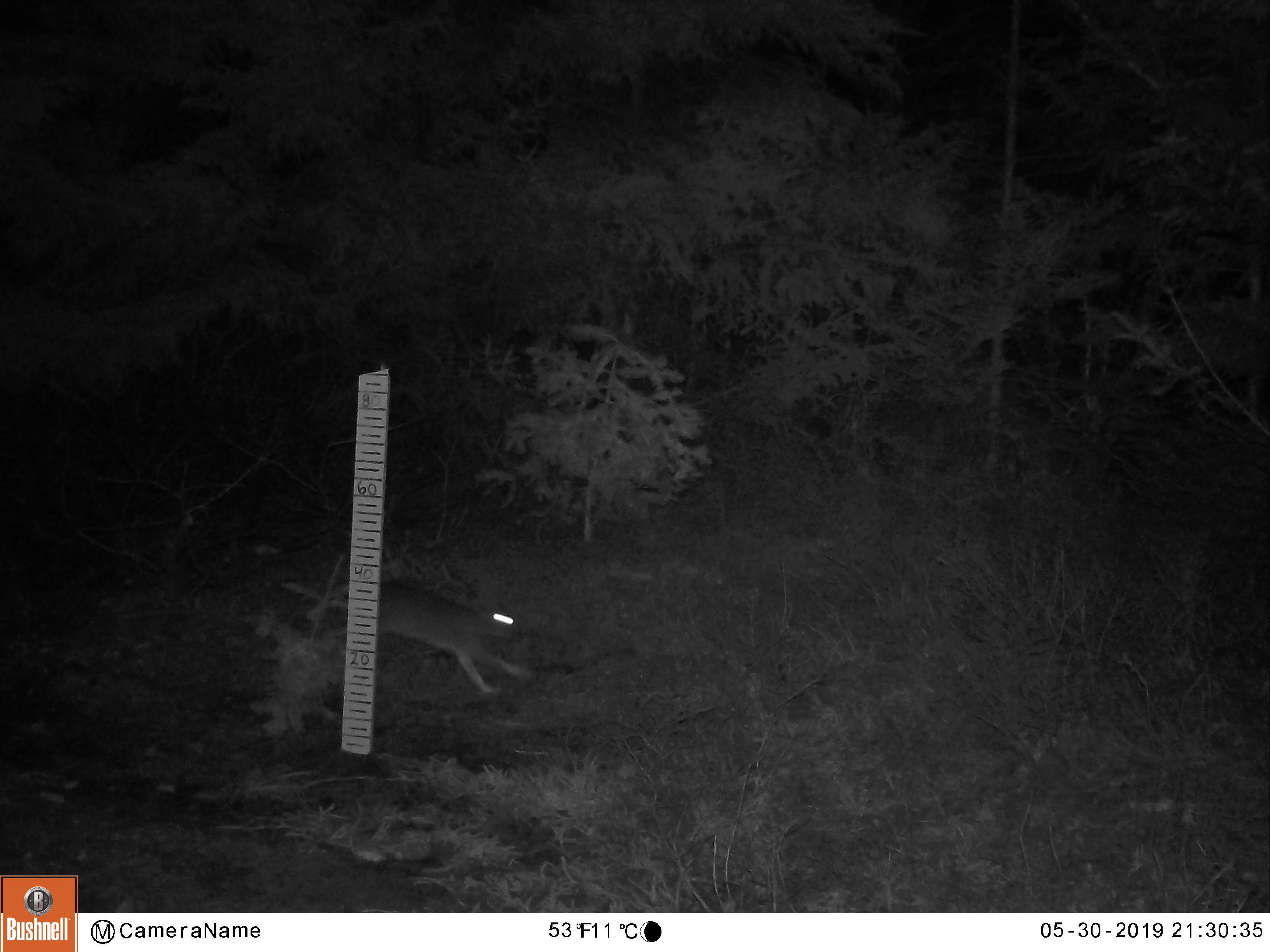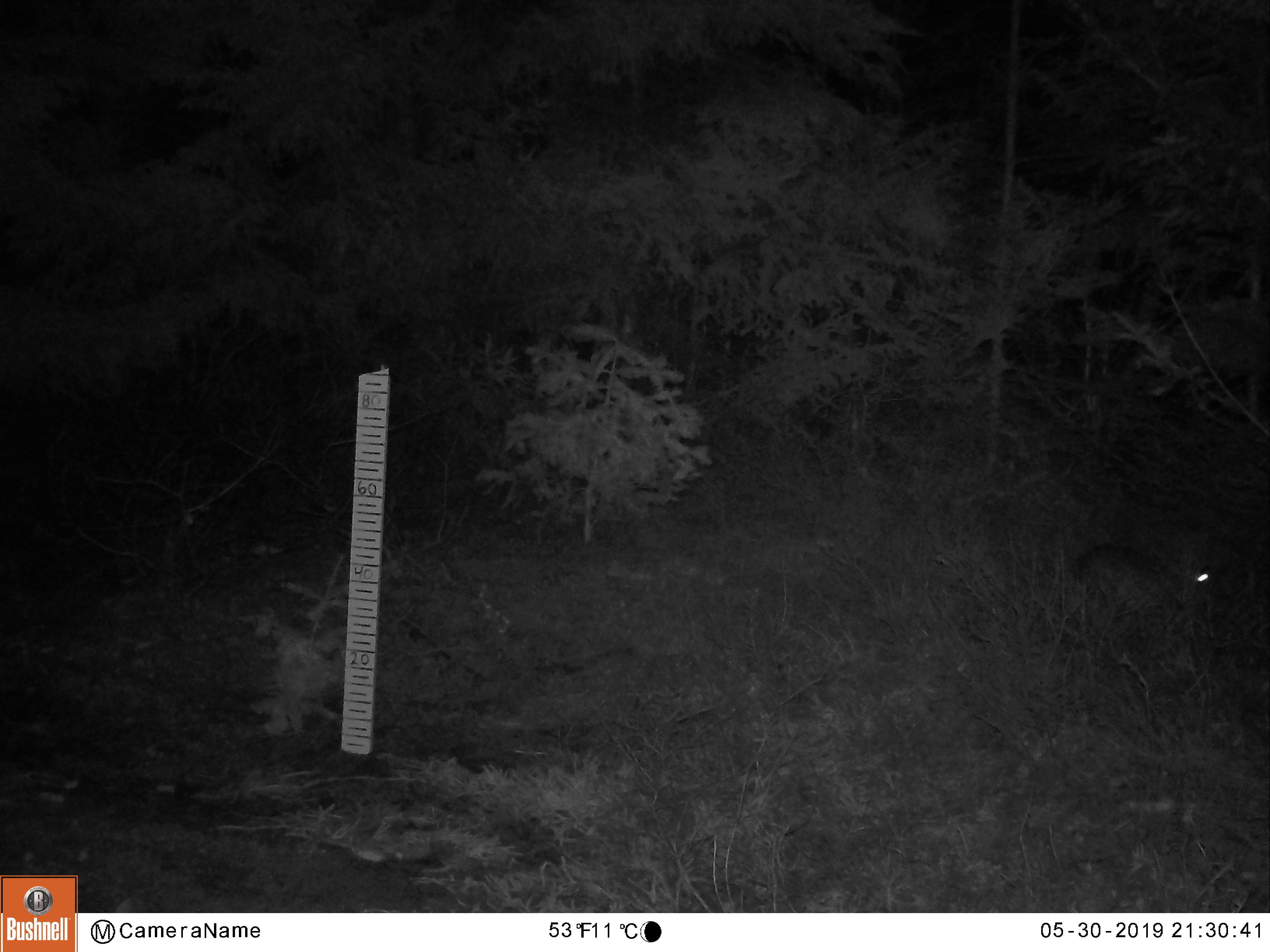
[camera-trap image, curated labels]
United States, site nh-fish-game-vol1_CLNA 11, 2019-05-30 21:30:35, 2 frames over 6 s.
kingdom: Animalia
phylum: Chordata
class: Mammalia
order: Lagomorpha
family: Leporidae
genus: Lepus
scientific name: Lepus americanus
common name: snowshoe hare